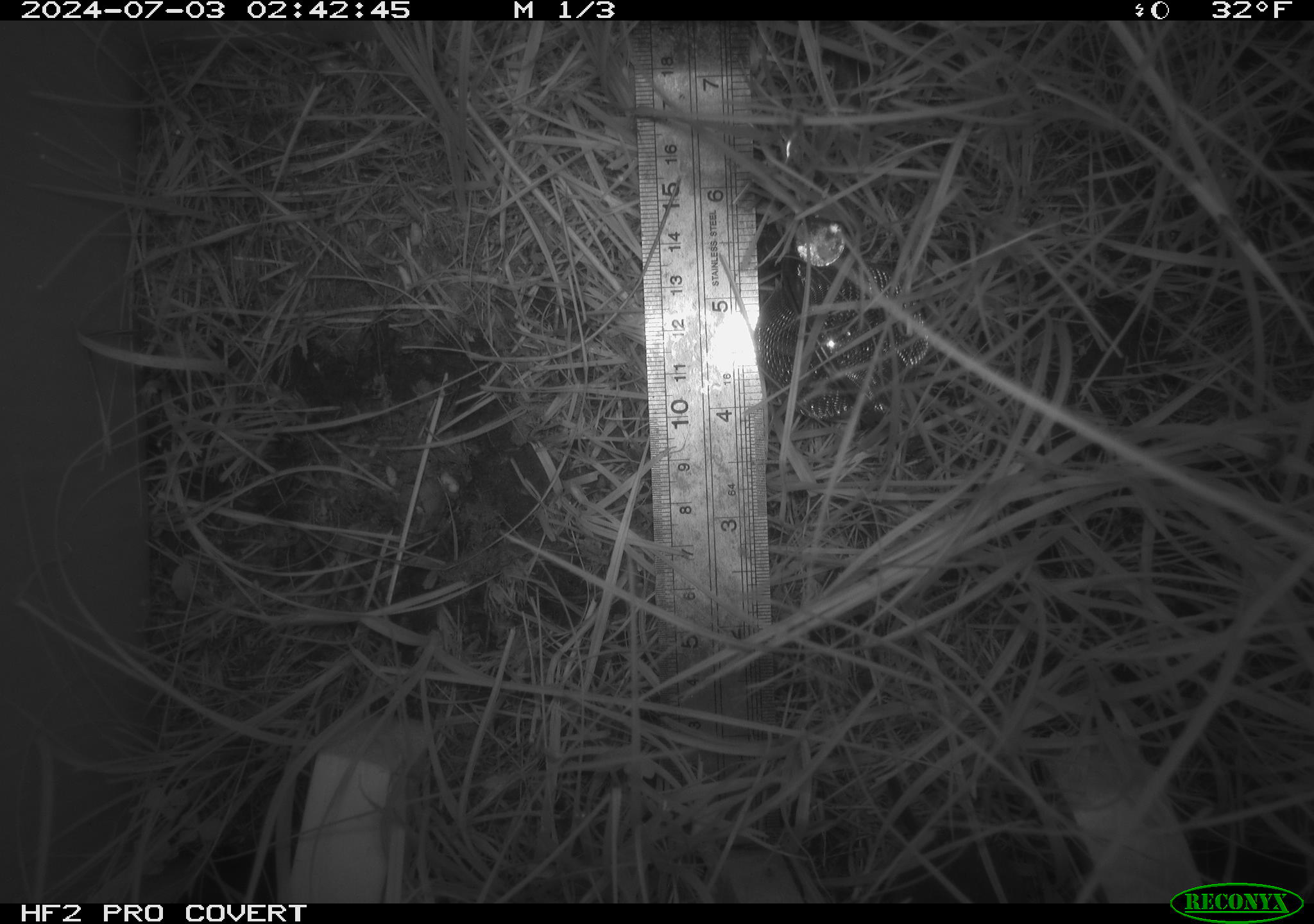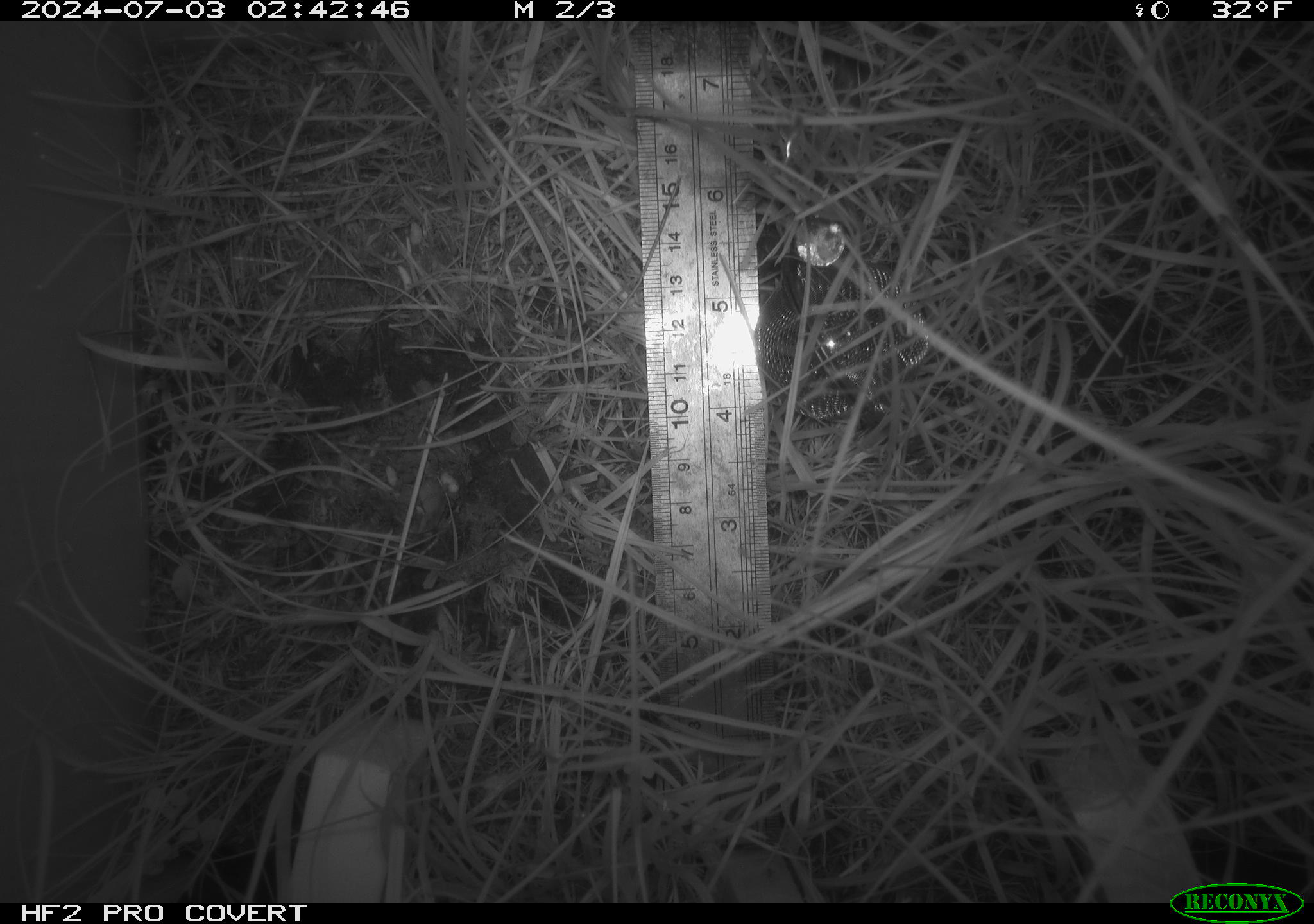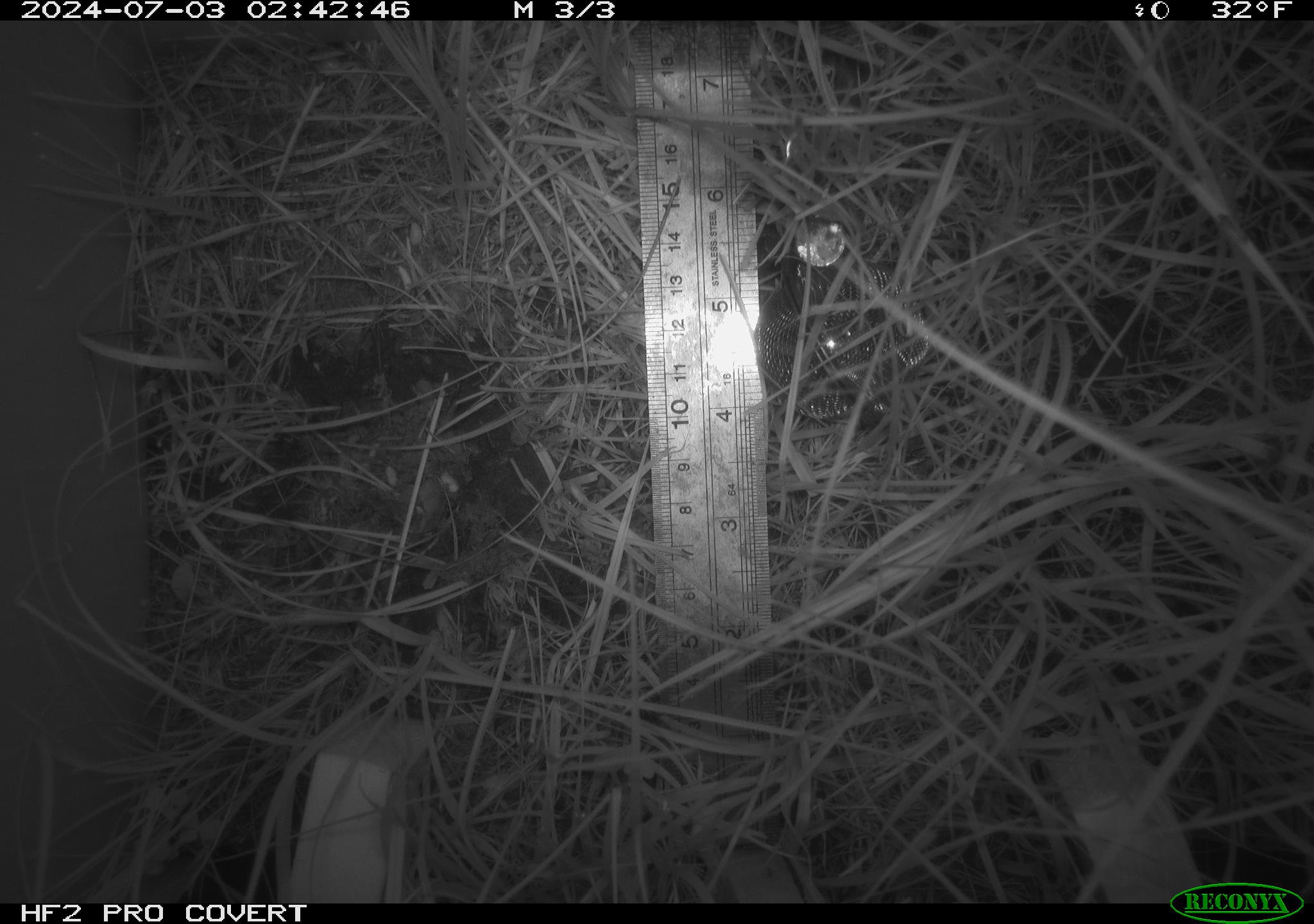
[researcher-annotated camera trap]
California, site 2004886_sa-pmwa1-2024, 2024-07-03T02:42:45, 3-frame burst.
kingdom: Animalia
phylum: Chordata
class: Mammalia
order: Eulipotyphla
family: Soricidae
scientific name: Soricidae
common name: shrews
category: soricidae family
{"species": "soricidae family (shrews) (Soricidae)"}